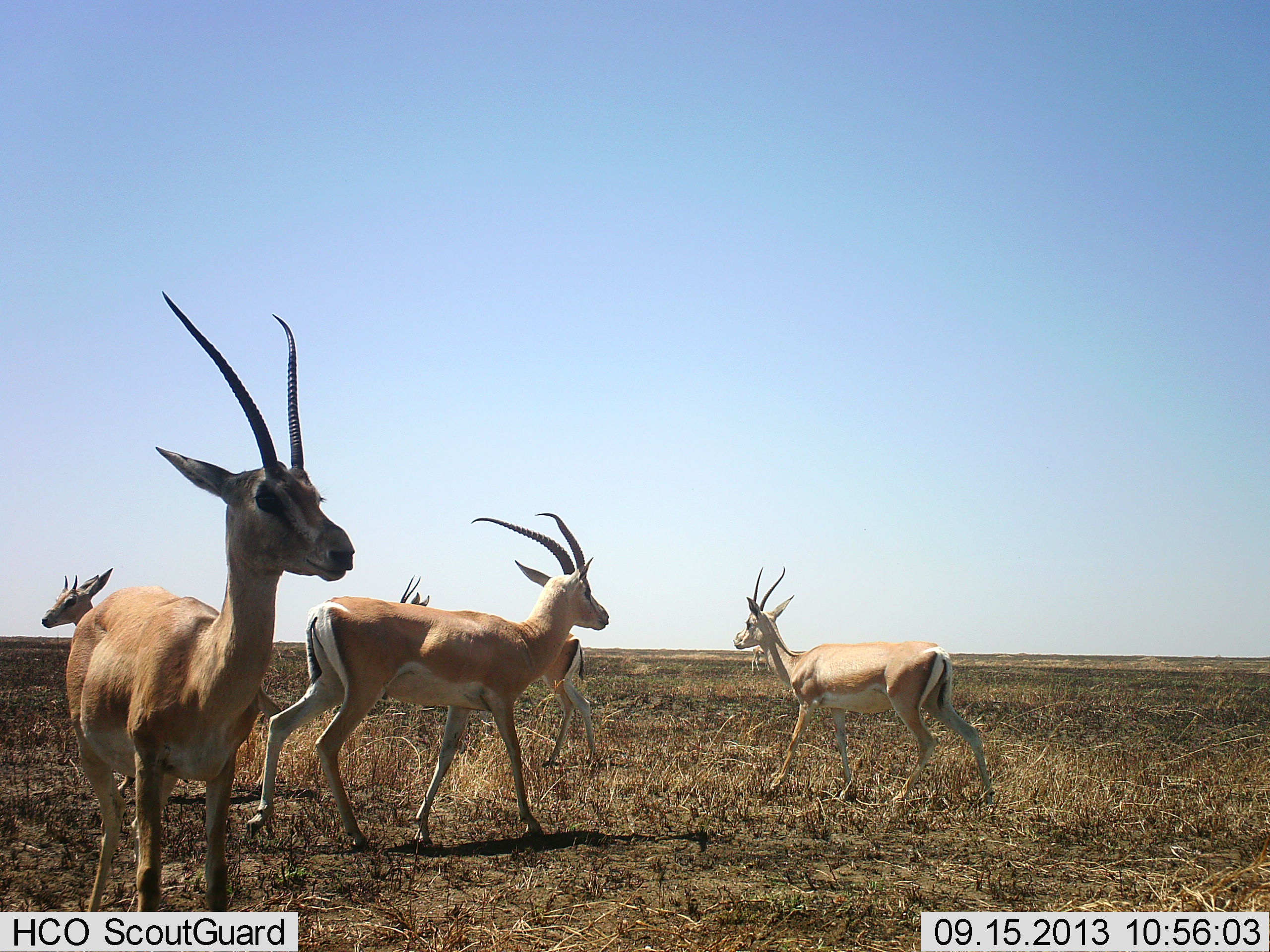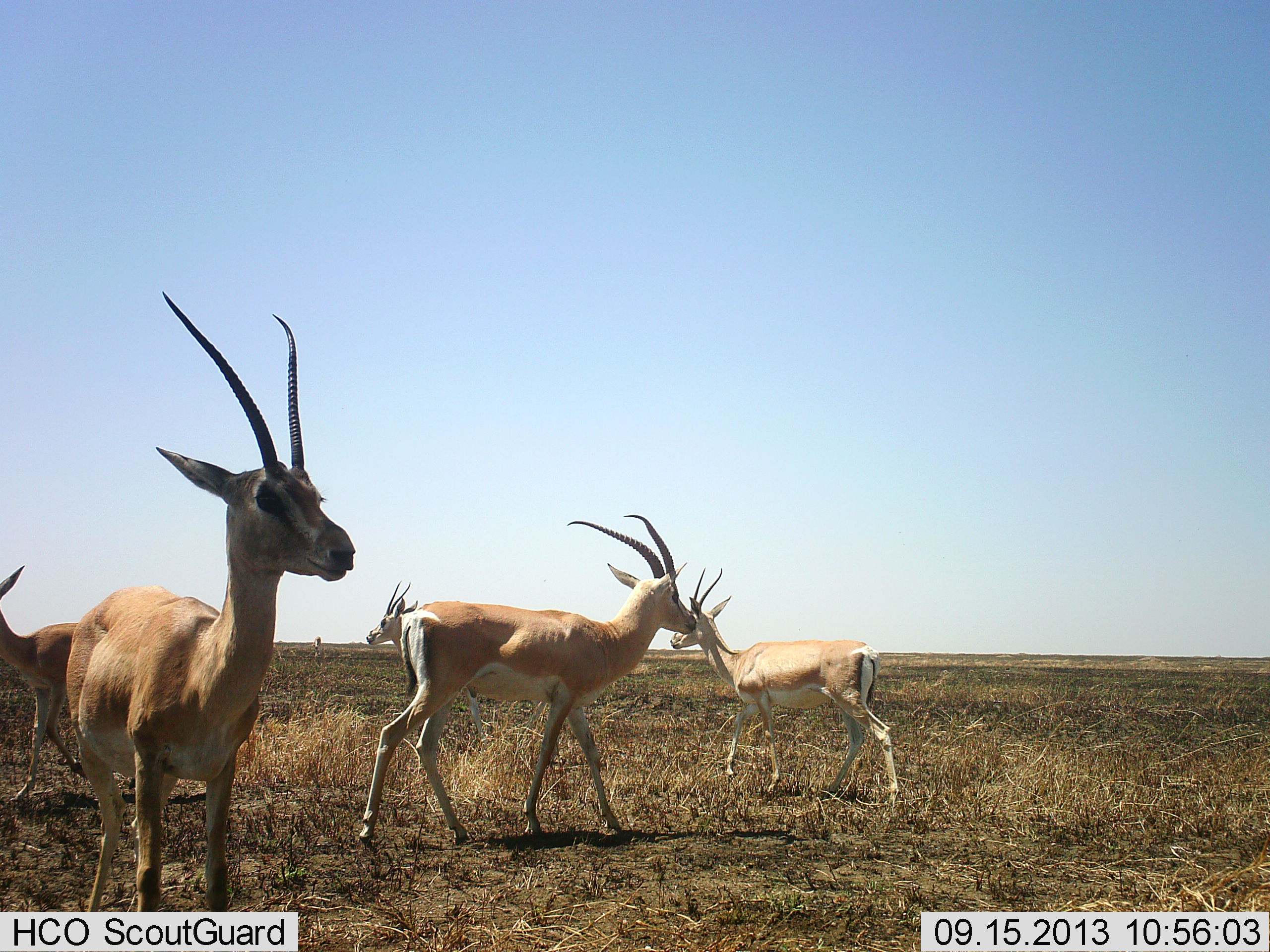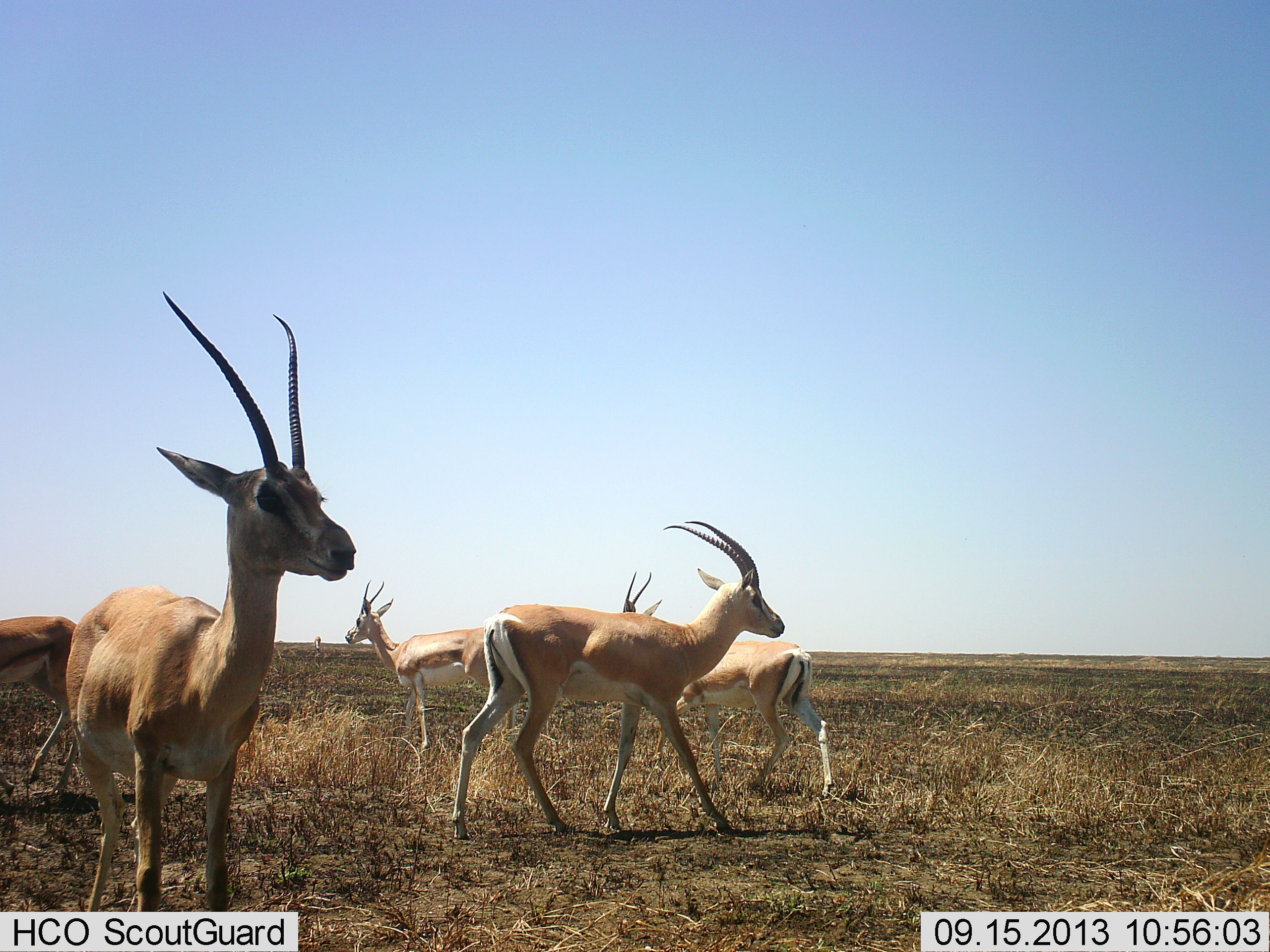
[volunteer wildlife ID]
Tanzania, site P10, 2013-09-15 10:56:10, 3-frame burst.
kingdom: Animalia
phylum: Chordata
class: Mammalia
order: Artiodactyla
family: Bovidae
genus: Nanger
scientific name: Nanger granti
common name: grant's gazelle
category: gazellegrants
Gazellegrants (grant's gazelle) (Nanger granti), count 5. Behavior (volunteer vote fractions): standing 68%, resting 0%, moving 89%, interacting 4%. Young present (vote fraction): 0%. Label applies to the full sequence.